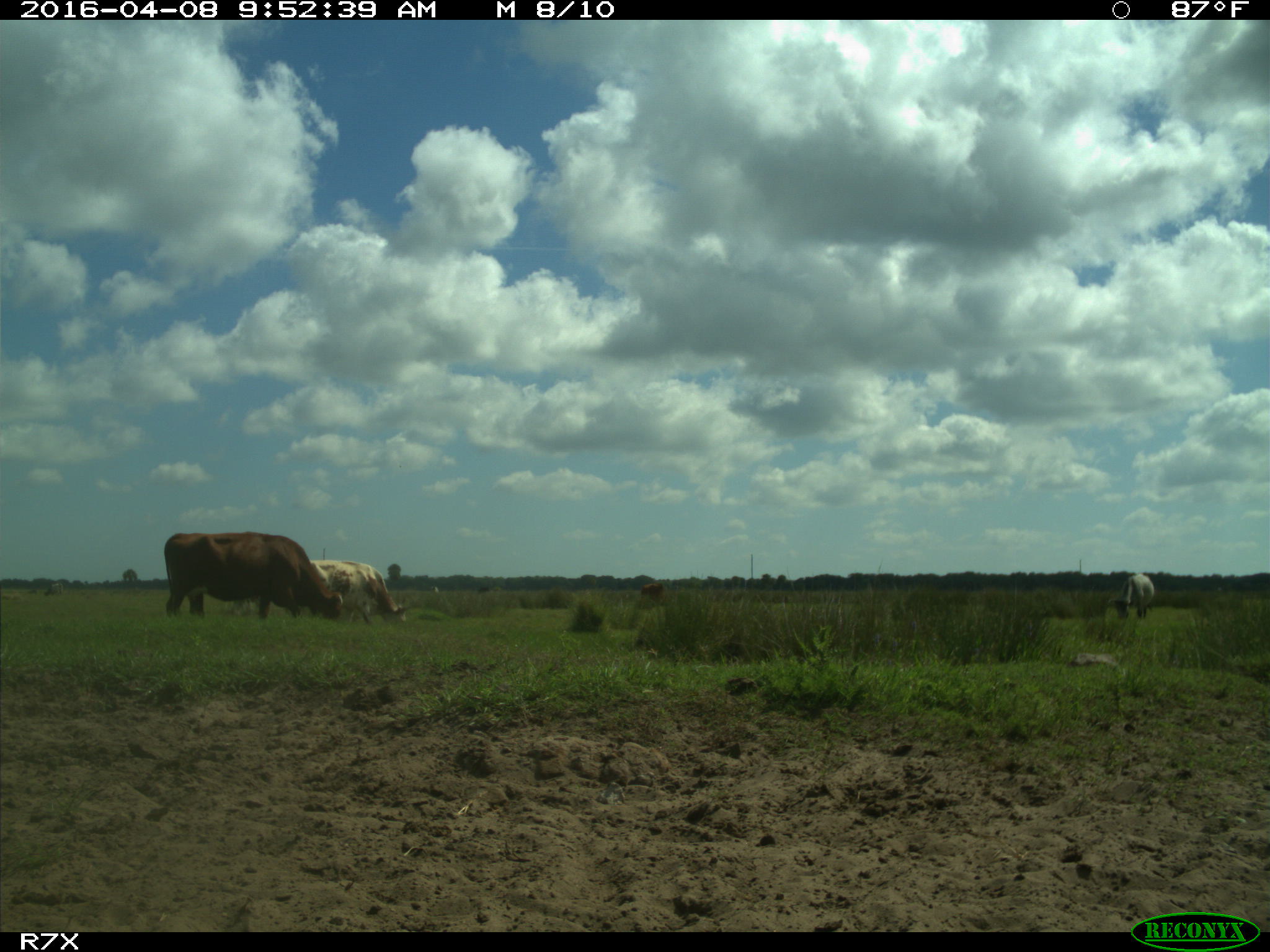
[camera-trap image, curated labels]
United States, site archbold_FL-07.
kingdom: Animalia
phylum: Chordata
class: Mammalia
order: Artiodactyla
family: Bovidae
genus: Bos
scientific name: Bos taurus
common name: domestic cow